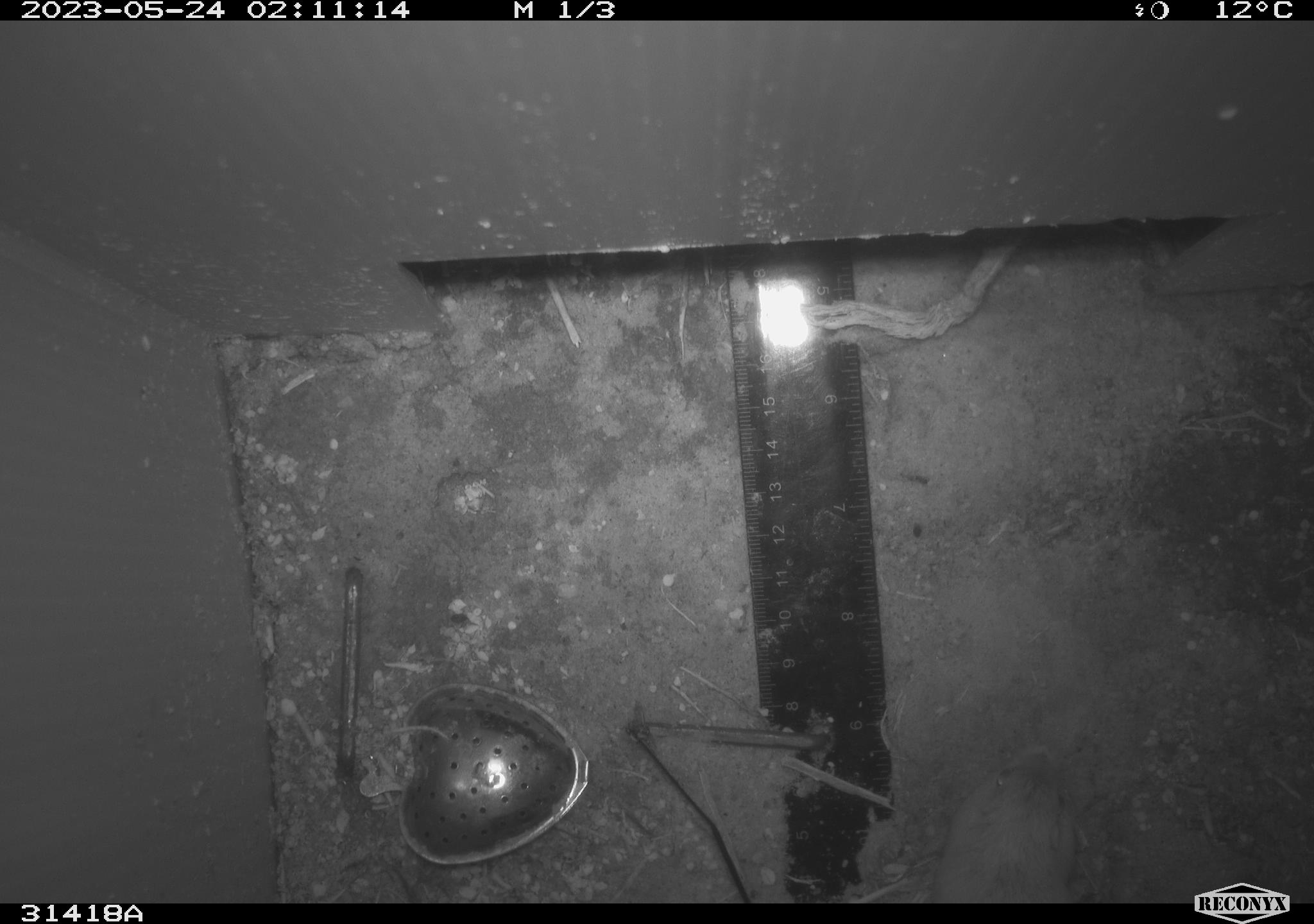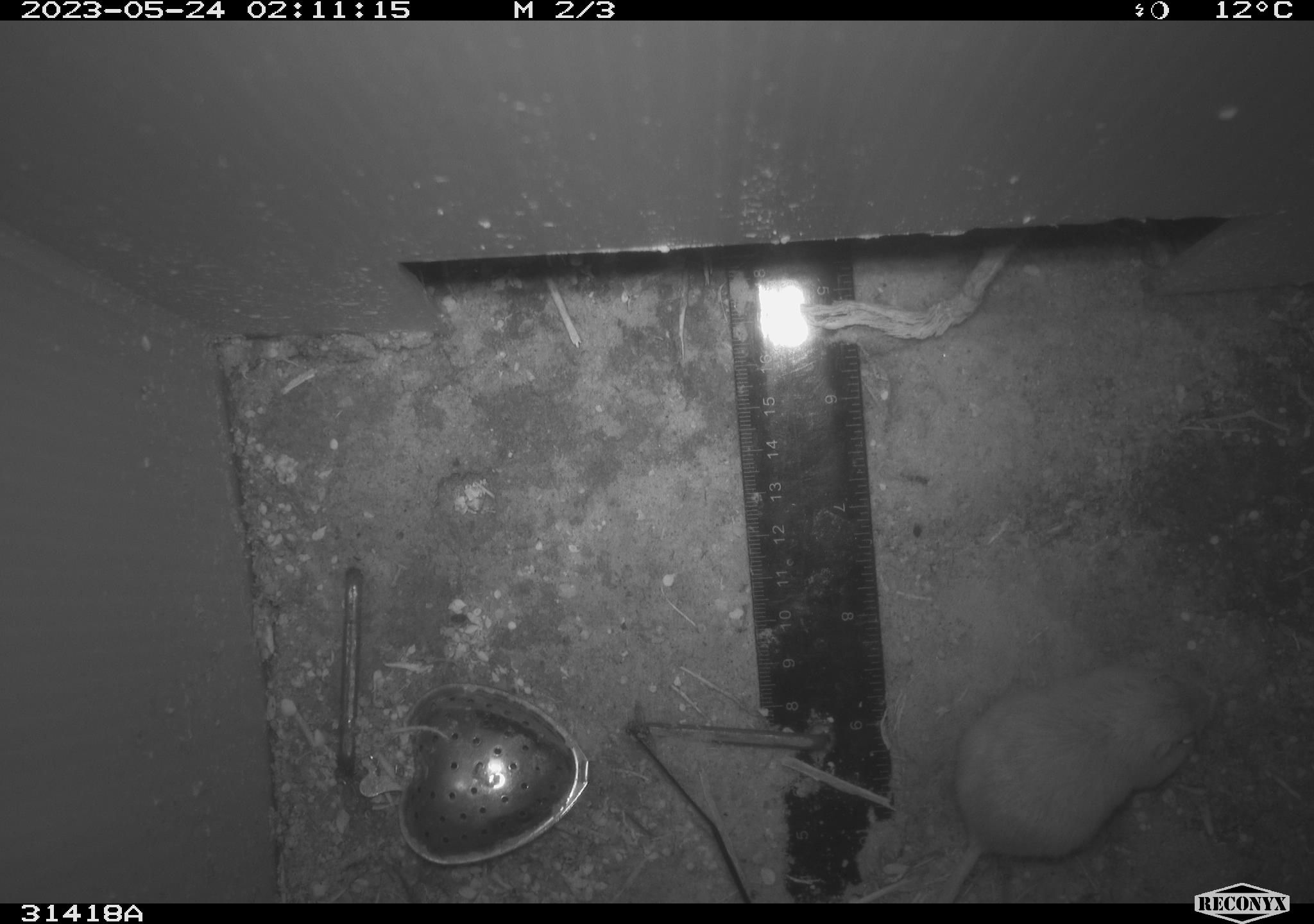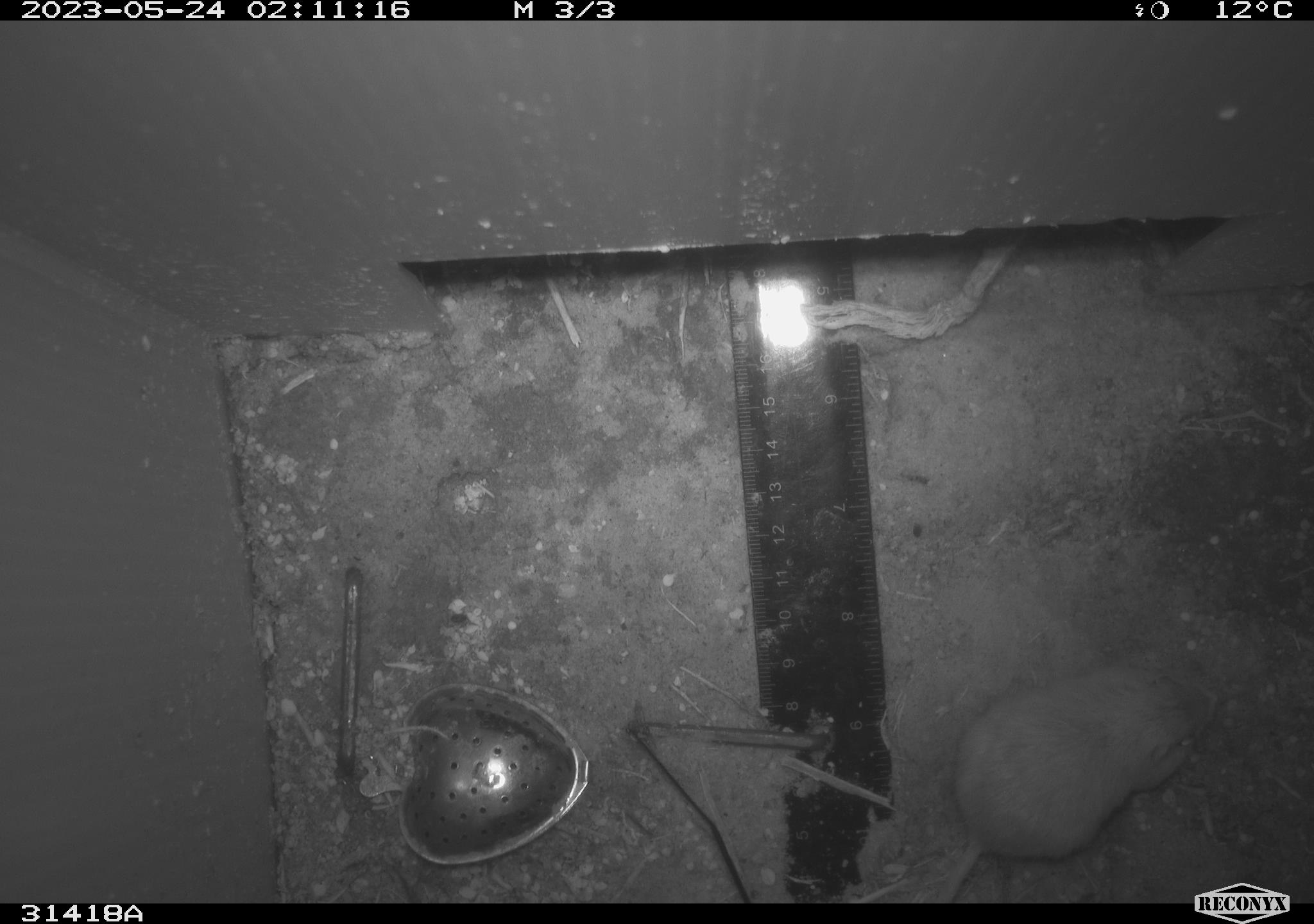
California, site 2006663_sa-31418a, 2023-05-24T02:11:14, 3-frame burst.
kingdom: Animalia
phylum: Chordata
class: Mammalia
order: Rodentia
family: Heteromyidae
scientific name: Heteromyidae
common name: kangaroo rats and pocket mice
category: heteromyidae family